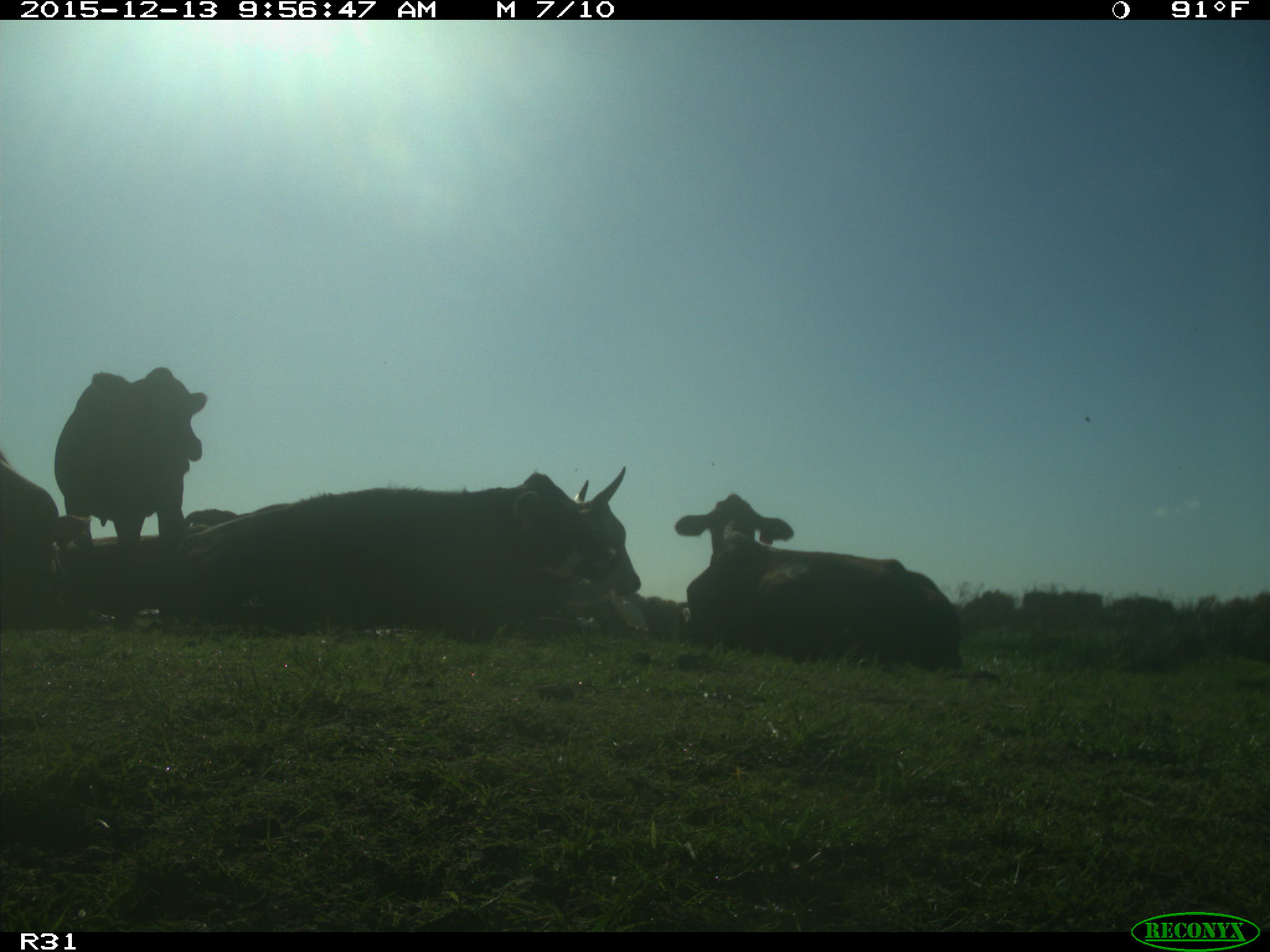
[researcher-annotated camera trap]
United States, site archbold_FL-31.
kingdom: Animalia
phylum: Chordata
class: Mammalia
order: Artiodactyla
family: Bovidae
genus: Bos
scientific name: Bos taurus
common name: domestic cow